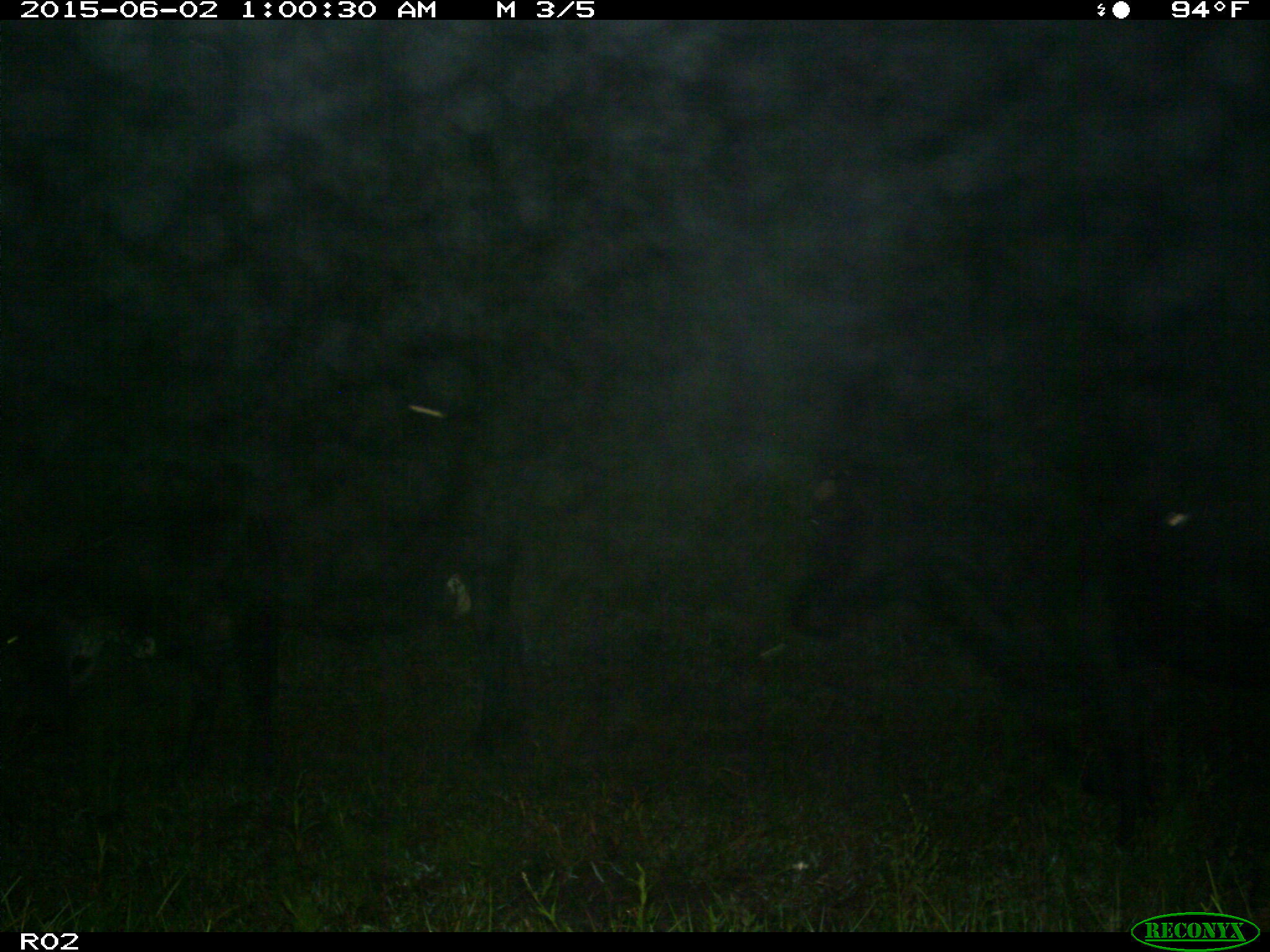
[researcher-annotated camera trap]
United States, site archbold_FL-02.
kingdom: Animalia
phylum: Chordata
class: Mammalia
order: Artiodactyla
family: Bovidae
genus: Bos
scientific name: Bos taurus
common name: domestic cow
Bos taurus (domestic cow).